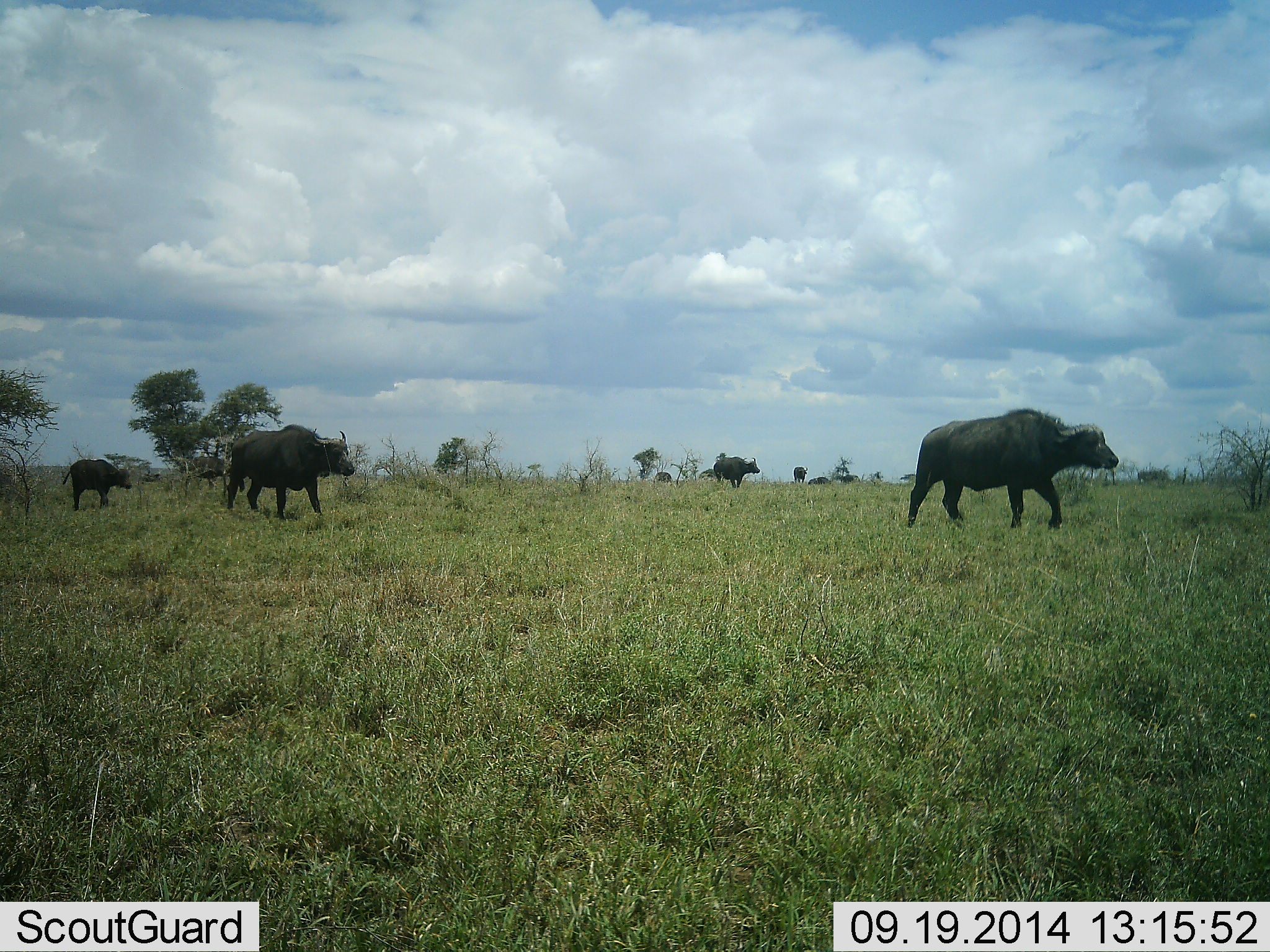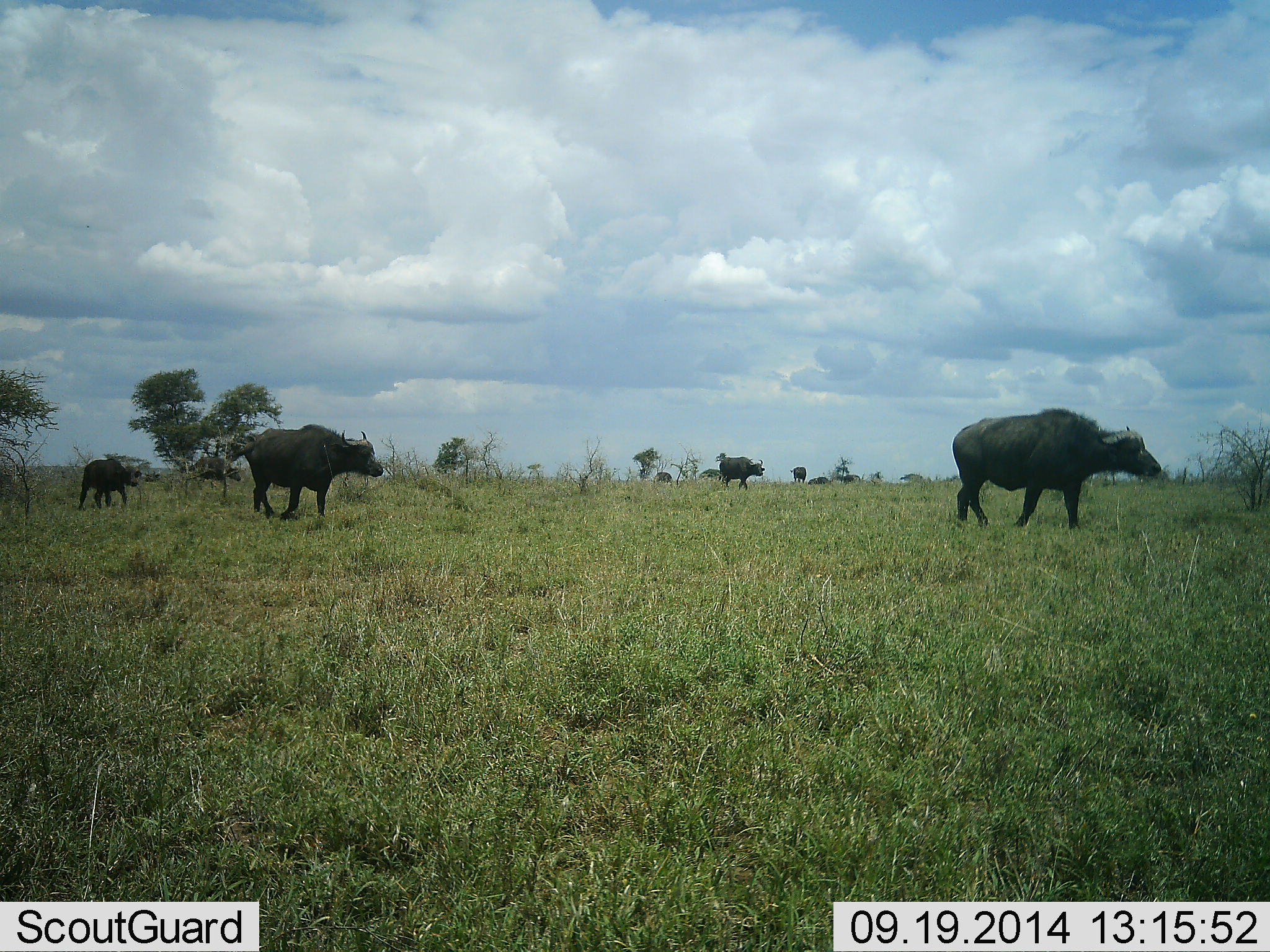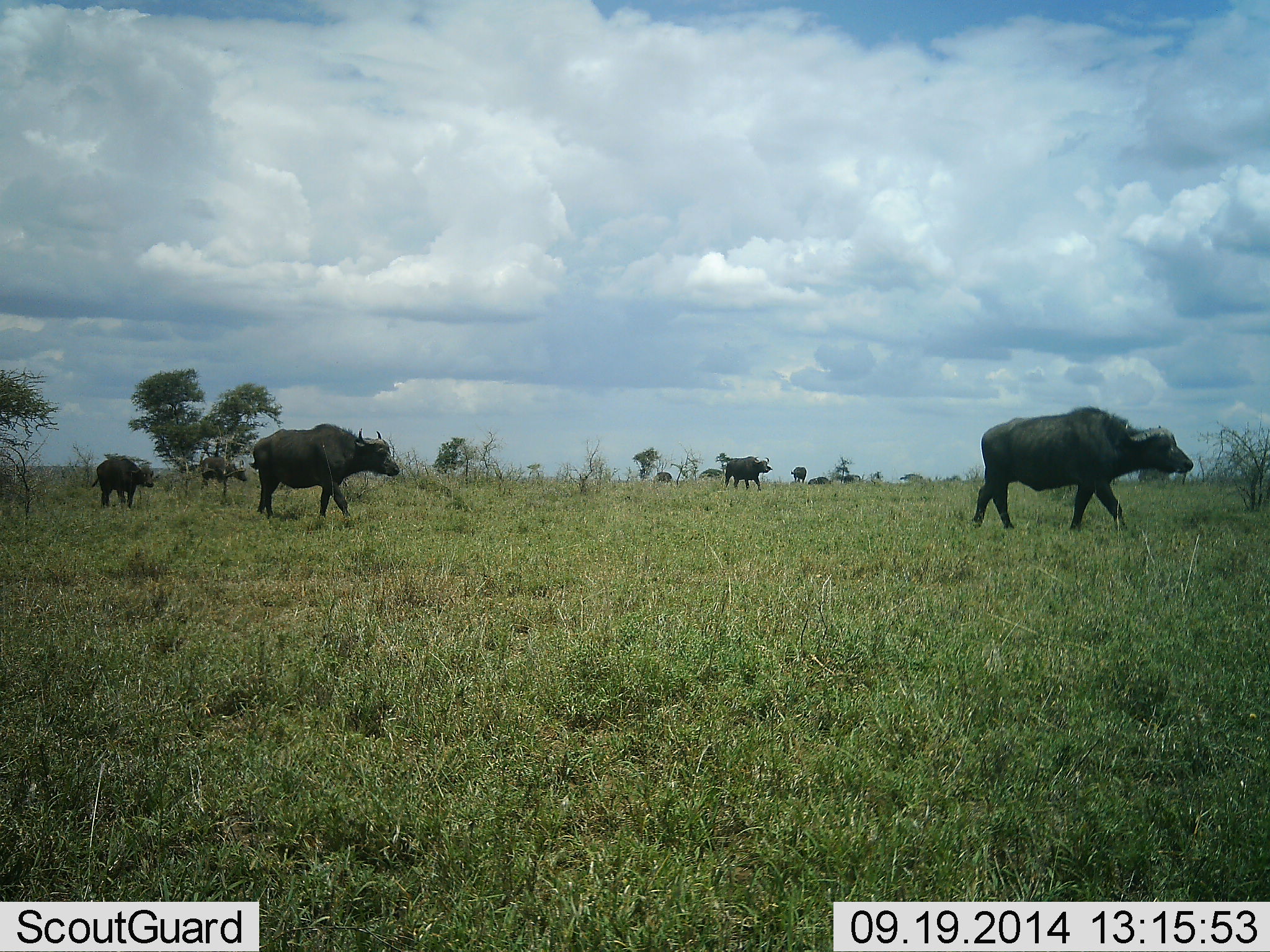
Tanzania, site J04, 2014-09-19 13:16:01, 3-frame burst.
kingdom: Animalia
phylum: Chordata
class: Mammalia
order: Artiodactyla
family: Bovidae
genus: Syncerus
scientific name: Syncerus caffer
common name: cape buffalo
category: buffalo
Buffalo (cape buffalo) (Syncerus caffer), count 5. Behavior (volunteer vote fractions): standing 10%, resting 0%, moving 90%, interacting 0%. Young present (vote fraction): 30%. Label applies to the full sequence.